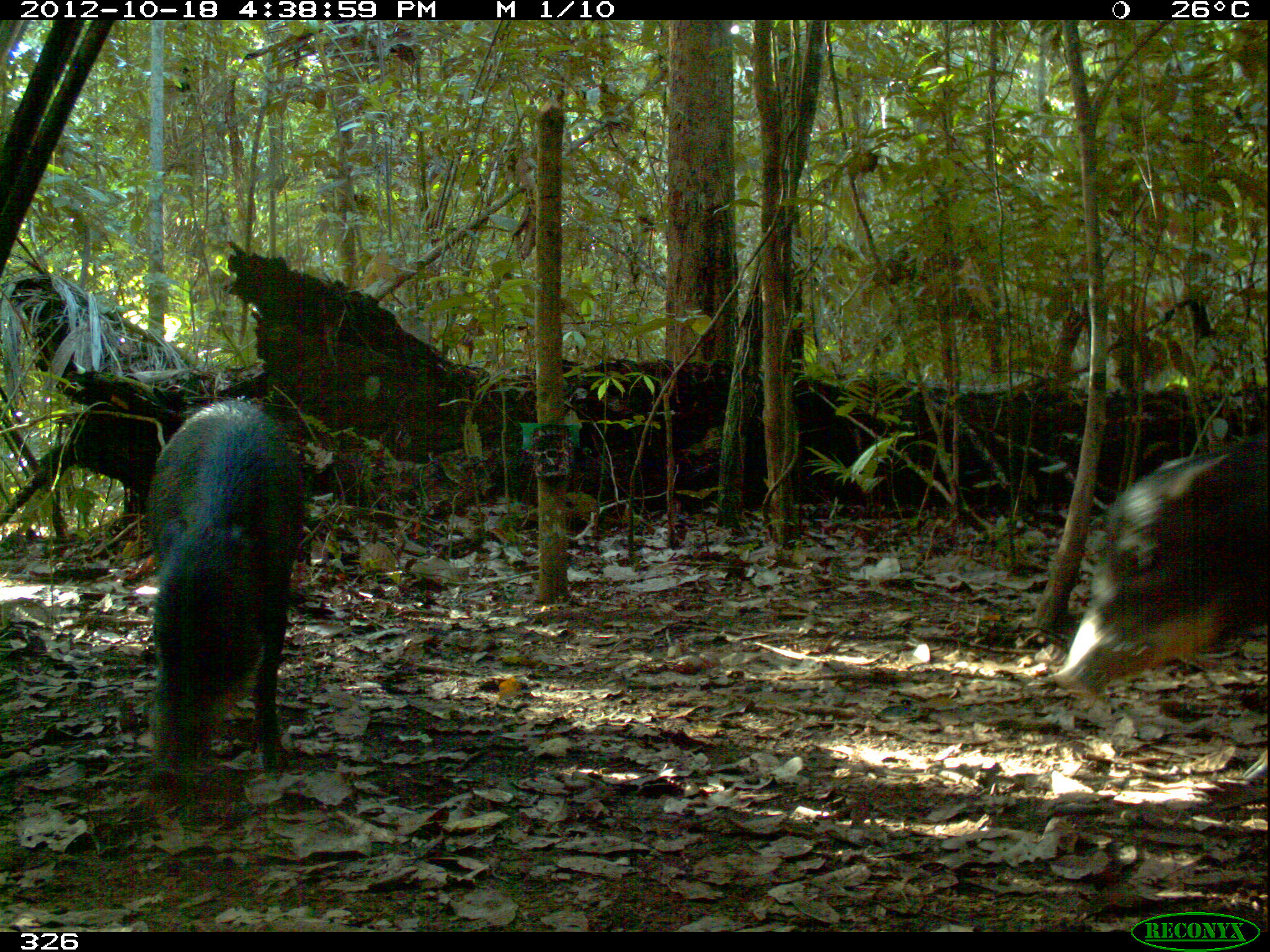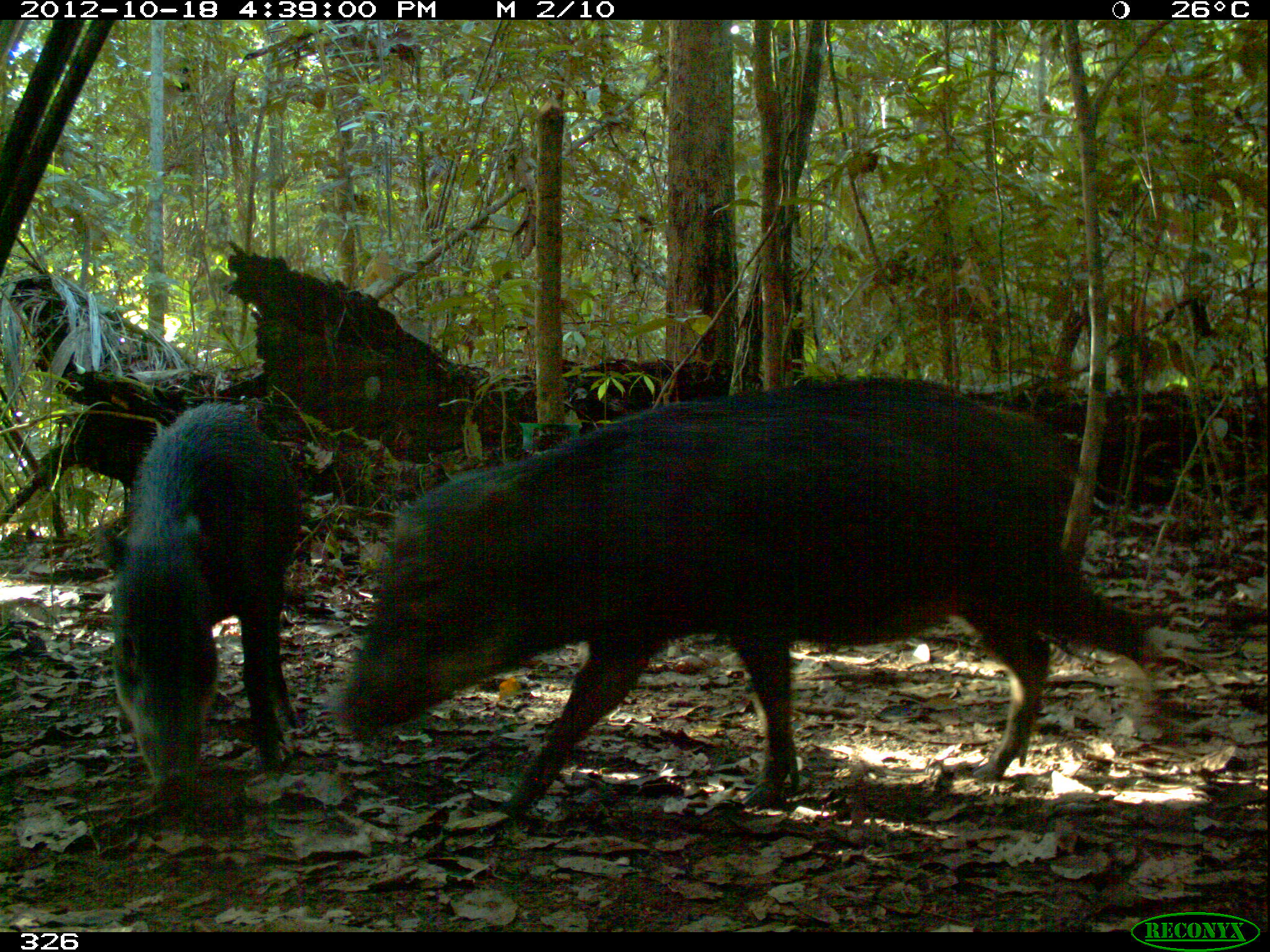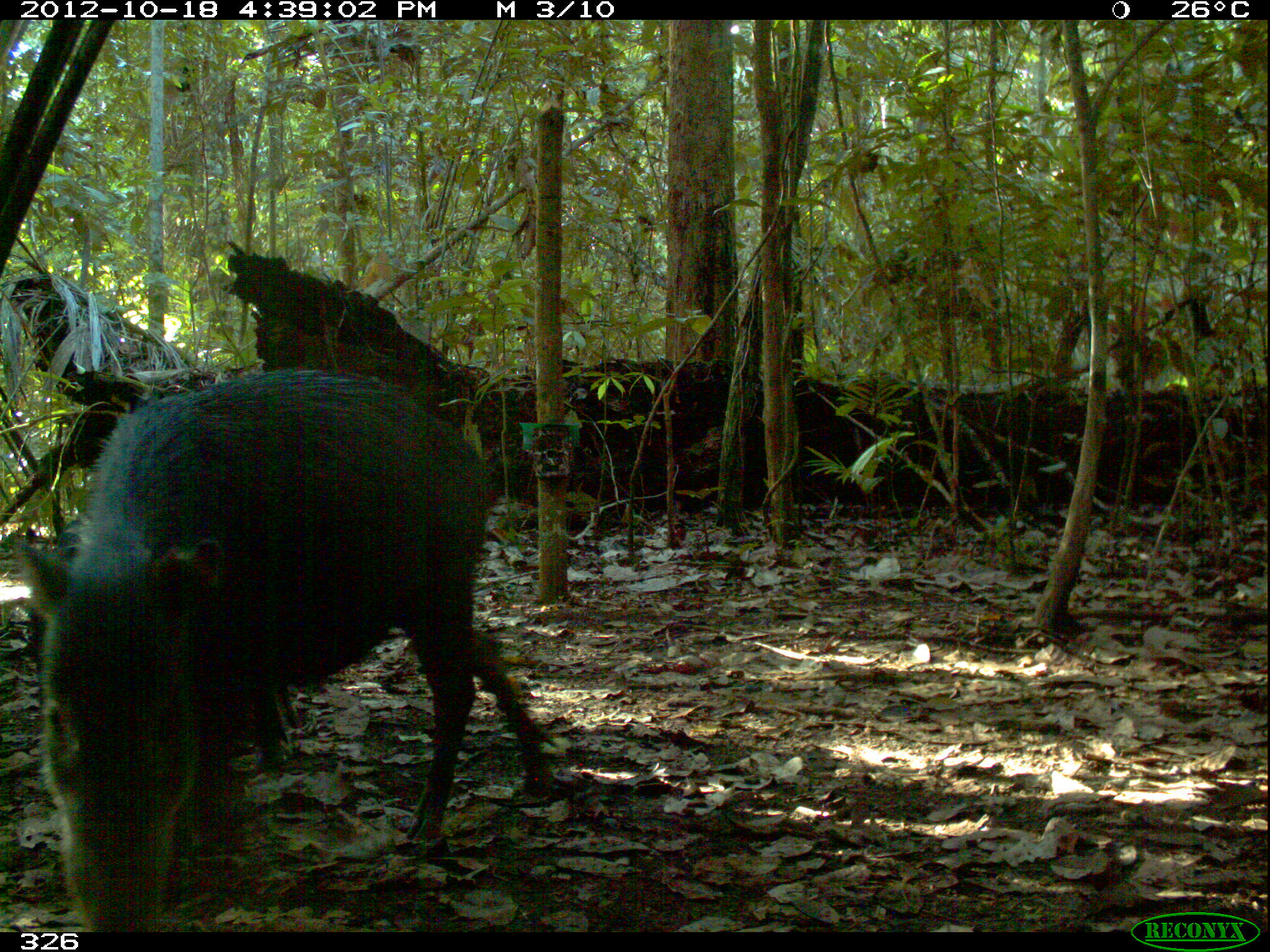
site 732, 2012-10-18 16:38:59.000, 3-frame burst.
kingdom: Animalia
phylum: Chordata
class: Mammalia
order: Artiodactyla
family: Tayassuidae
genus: Tayassu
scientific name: Tayassu pecari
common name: white-lipped peccary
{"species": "Tayassu pecari (white-lipped peccary)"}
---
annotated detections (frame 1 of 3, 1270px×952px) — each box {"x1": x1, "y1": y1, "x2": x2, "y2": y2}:
tayassu pecari: {"x1": 1050, "y1": 432, "x2": 1267, "y2": 779}; {"x1": 143, "y1": 397, "x2": 291, "y2": 780}